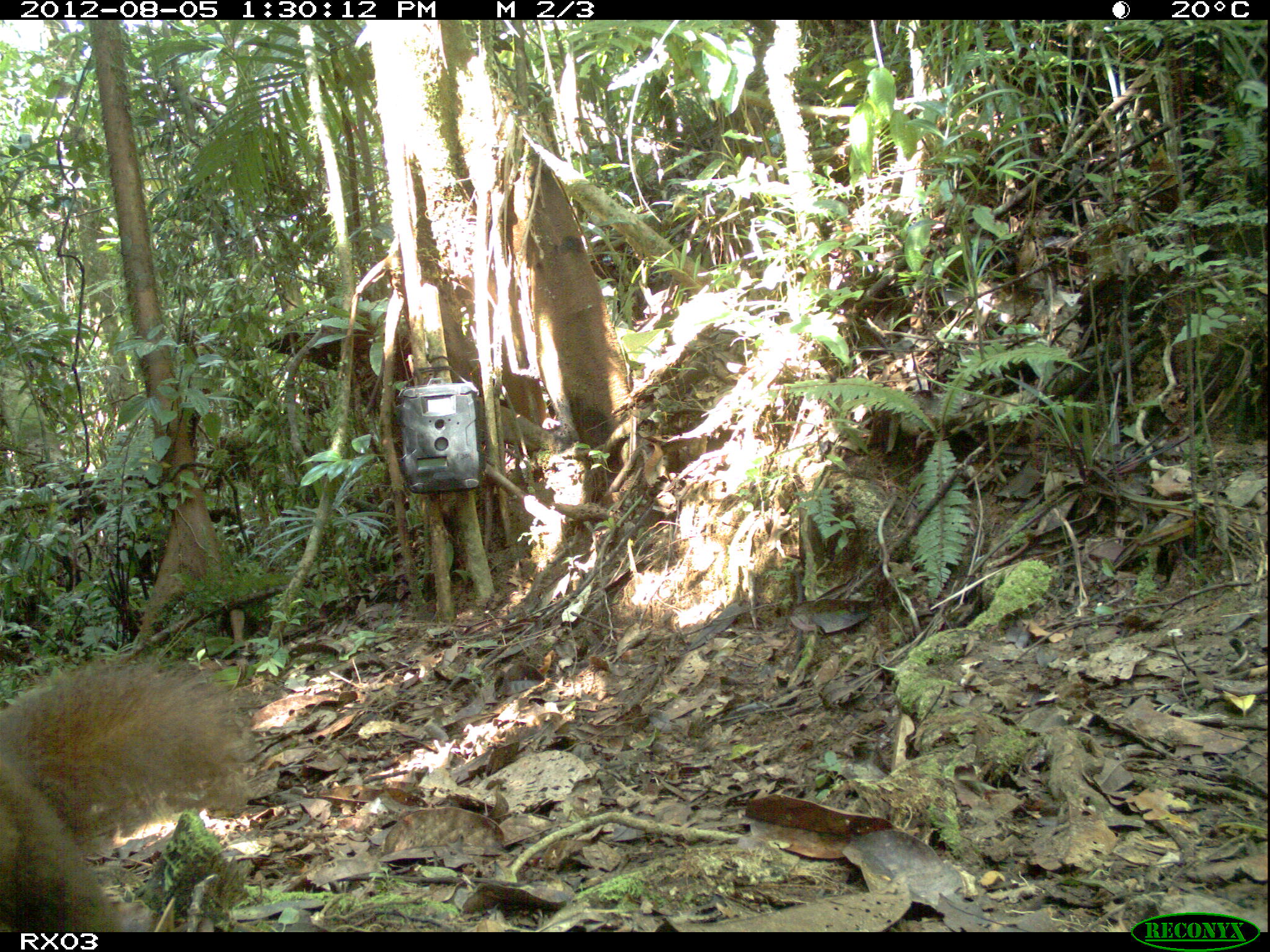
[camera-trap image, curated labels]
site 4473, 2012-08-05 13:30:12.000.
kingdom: Animalia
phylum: Chordata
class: Mammalia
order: Carnivora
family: Eupleridae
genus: Salanoia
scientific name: Salanoia concolor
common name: brown-tailed vontsira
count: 2